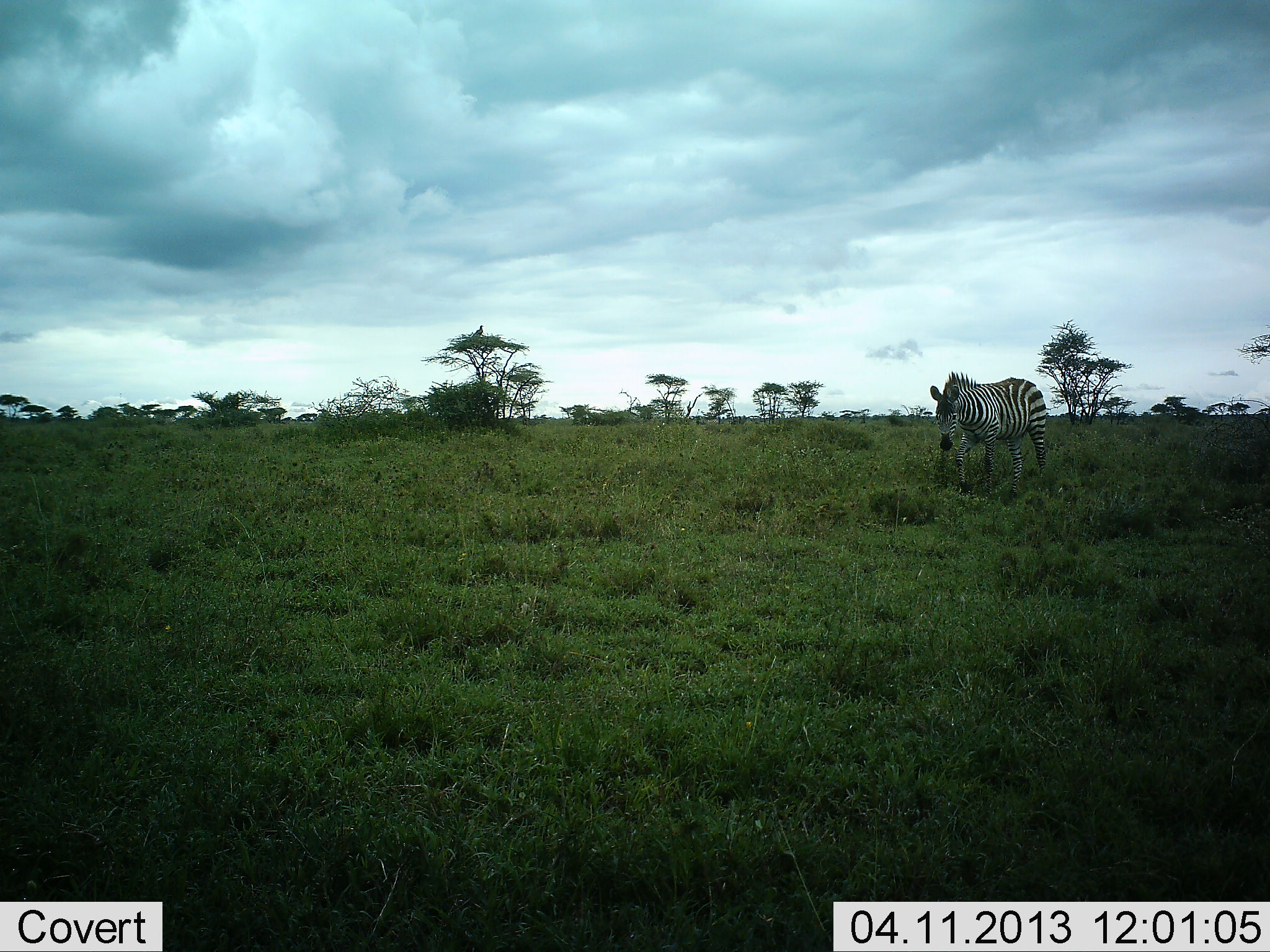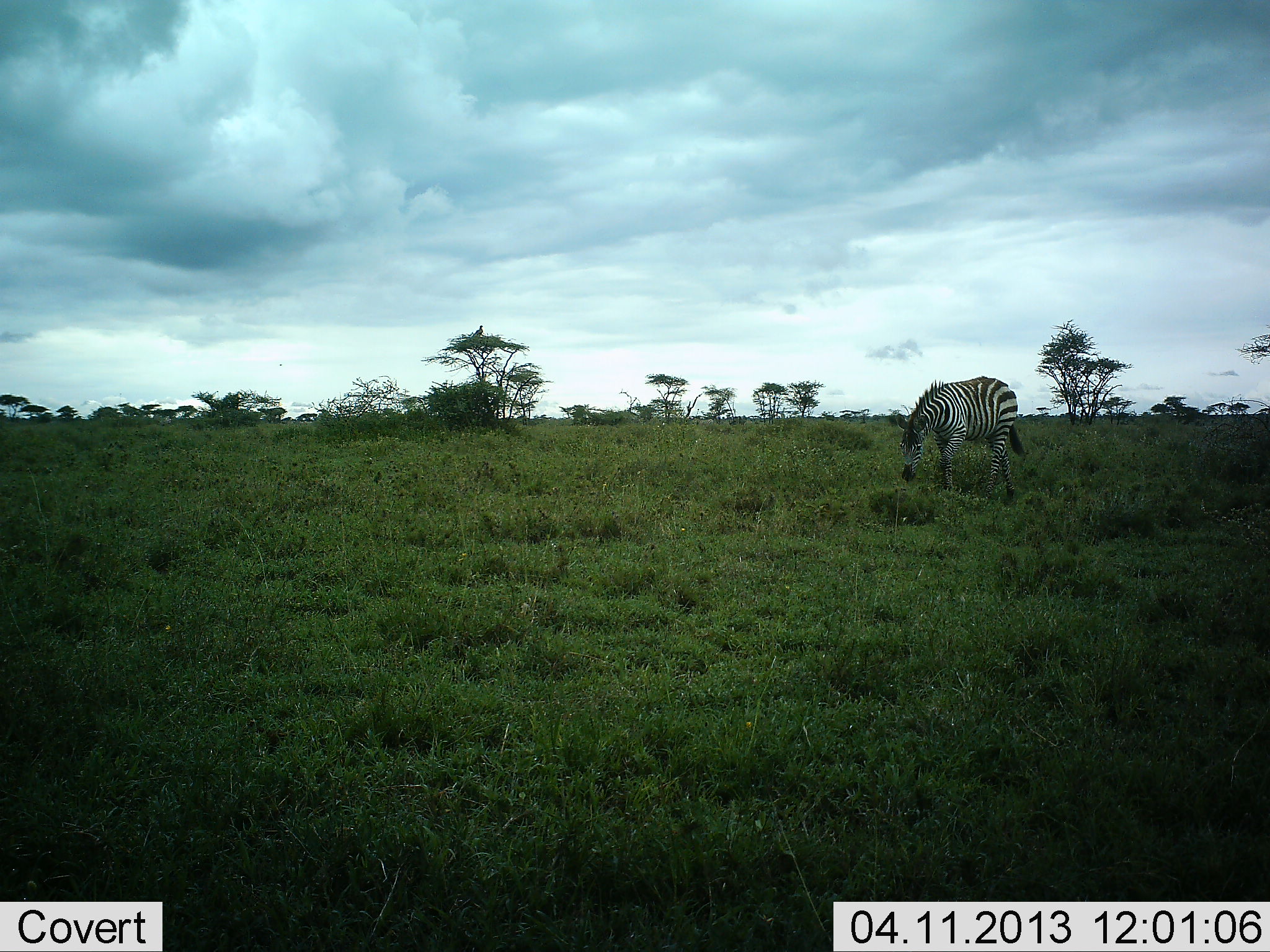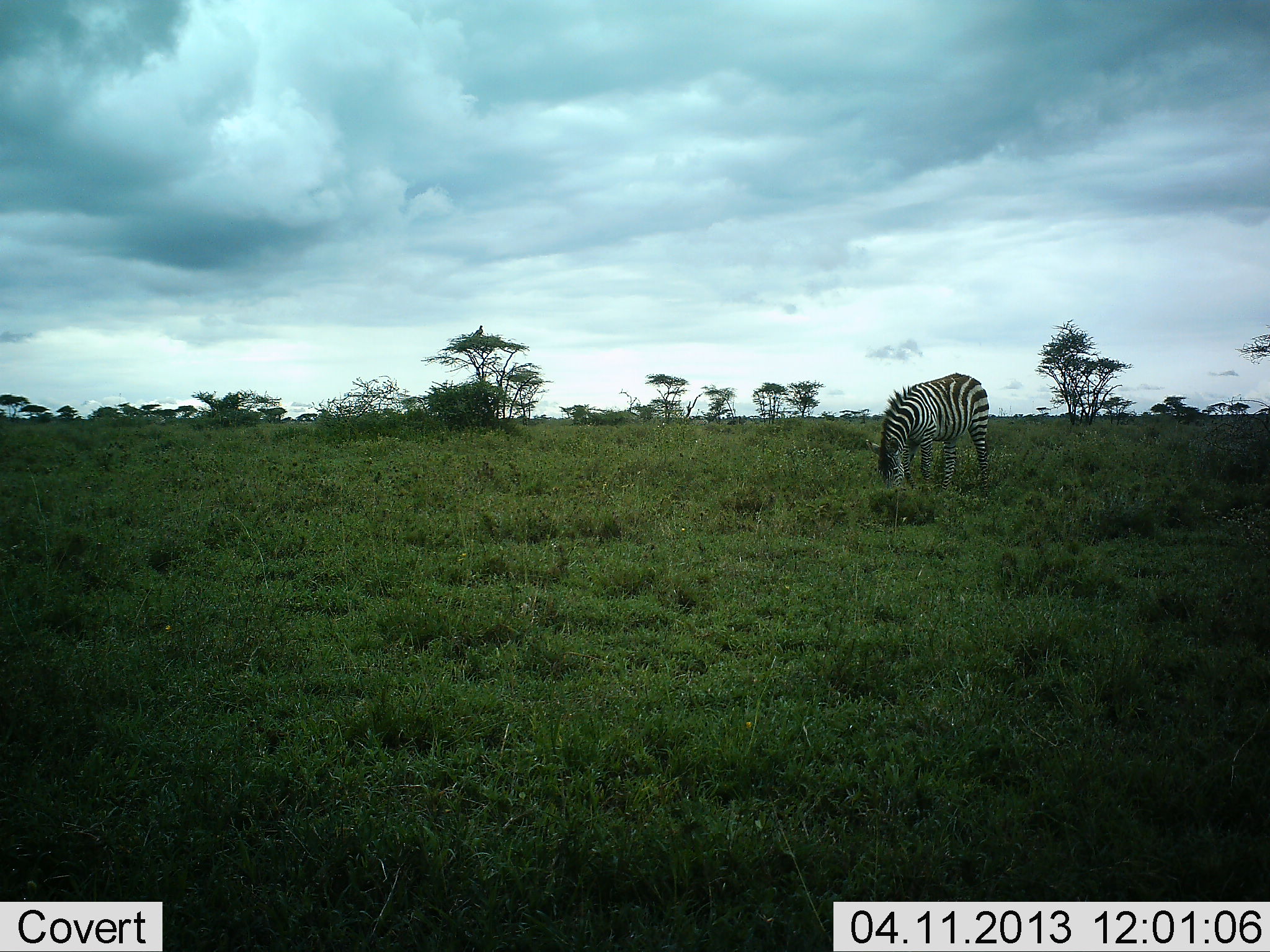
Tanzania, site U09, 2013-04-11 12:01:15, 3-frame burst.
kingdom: Animalia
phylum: Chordata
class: Mammalia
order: Perissodactyla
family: Equidae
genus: Equus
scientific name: Equus quagga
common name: plains zebra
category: zebra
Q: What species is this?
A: Zebra (plains zebra) (Equus quagga).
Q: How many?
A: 1.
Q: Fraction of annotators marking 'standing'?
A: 11%.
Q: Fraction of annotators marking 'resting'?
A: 0%.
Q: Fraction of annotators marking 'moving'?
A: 58%.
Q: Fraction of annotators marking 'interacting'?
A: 0%.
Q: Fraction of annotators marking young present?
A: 0%.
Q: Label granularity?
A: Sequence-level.